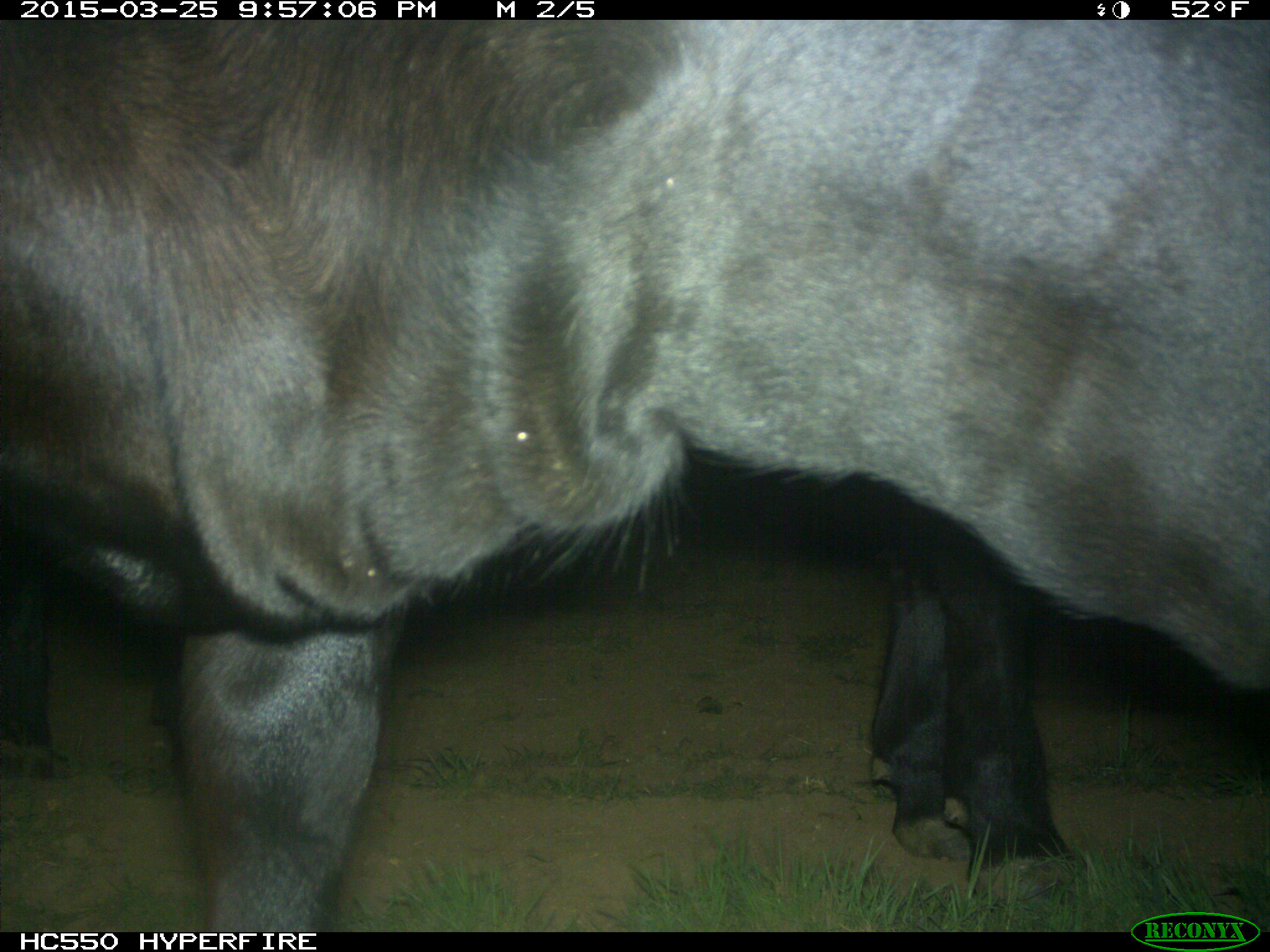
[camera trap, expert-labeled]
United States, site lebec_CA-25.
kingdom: Animalia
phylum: Chordata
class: Mammalia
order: Artiodactyla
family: Bovidae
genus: Bos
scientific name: Bos taurus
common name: domestic cow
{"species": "Bos taurus (domestic cow)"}